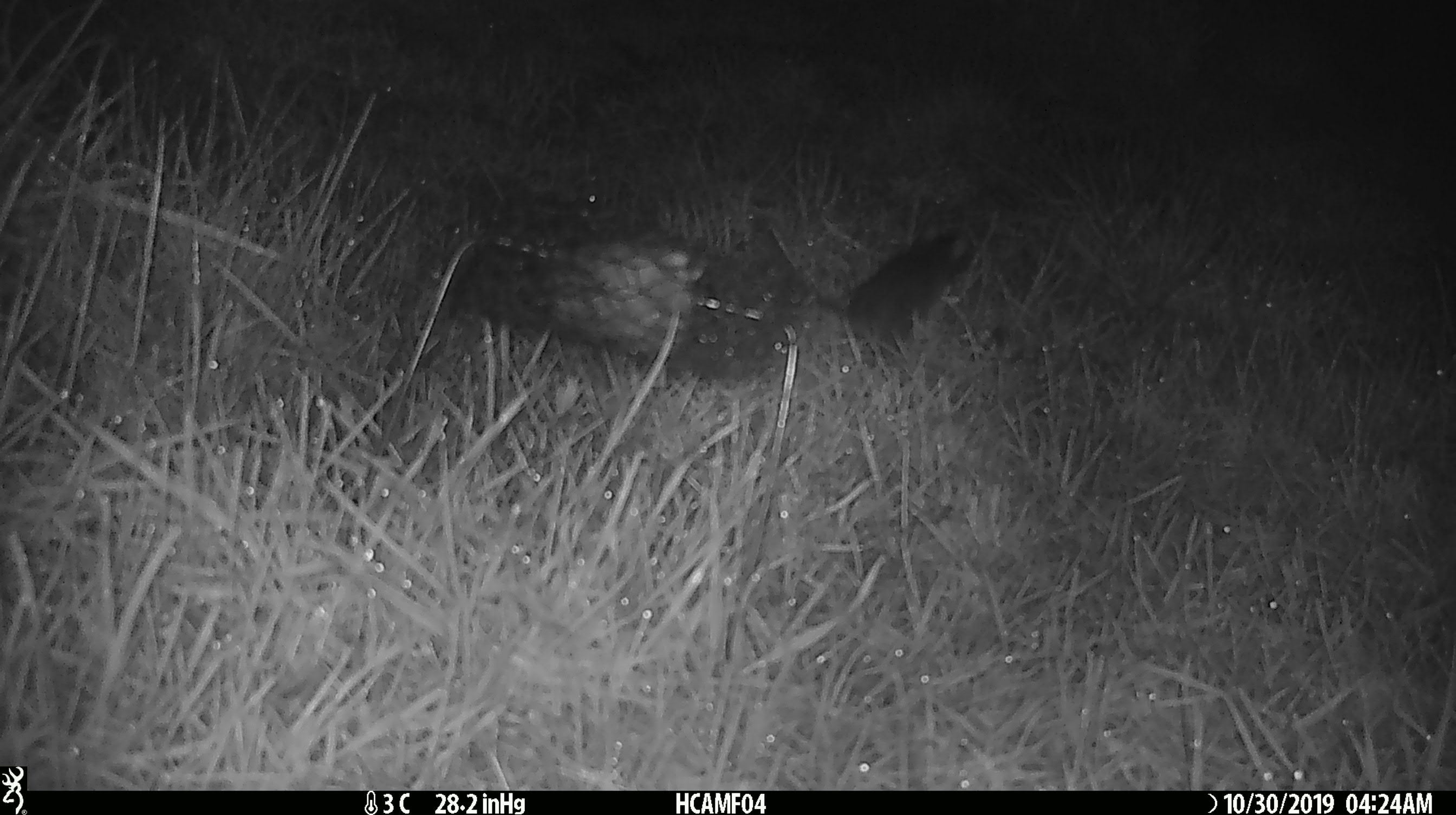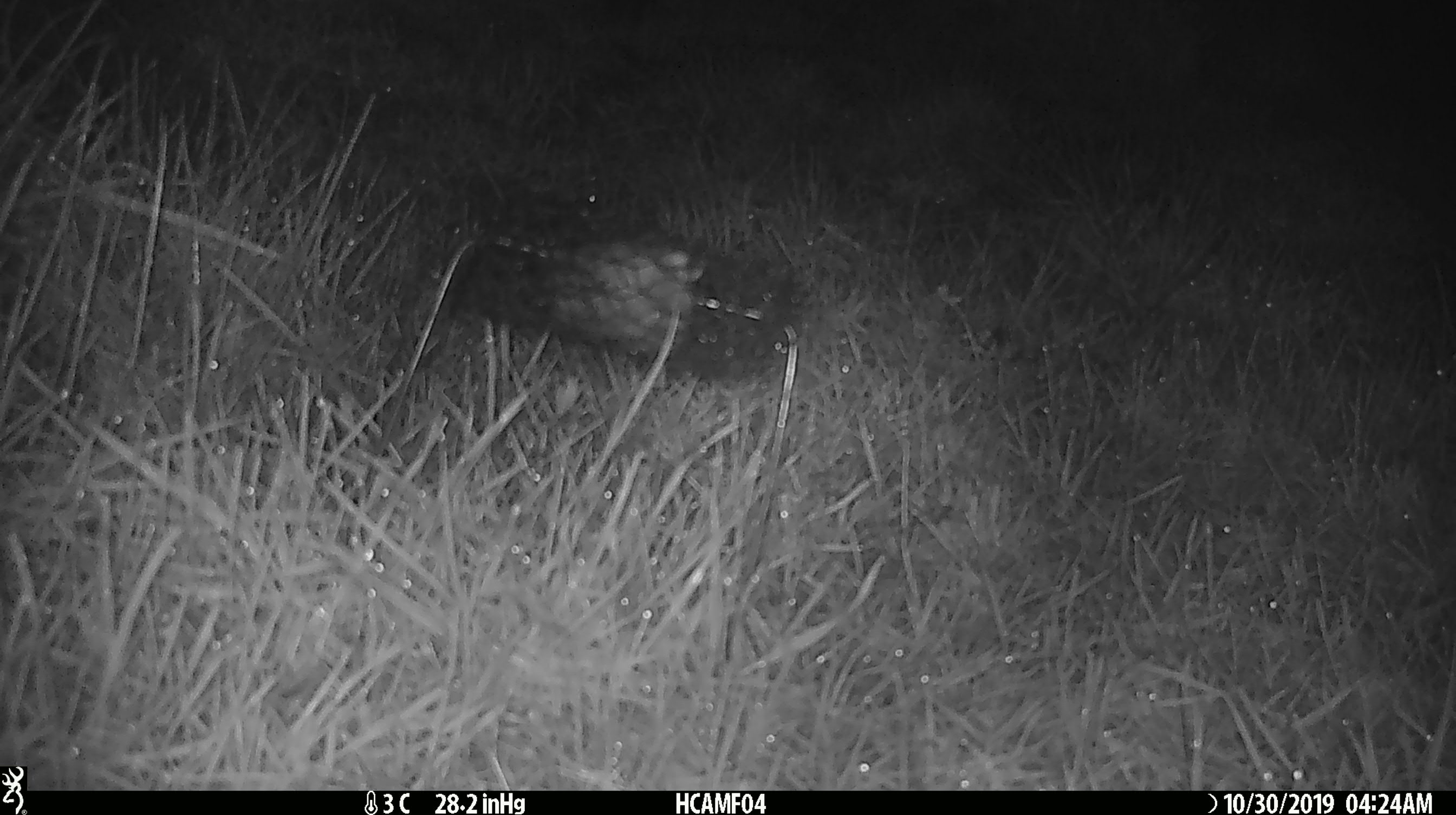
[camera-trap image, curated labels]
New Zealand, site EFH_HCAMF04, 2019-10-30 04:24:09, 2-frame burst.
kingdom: Animalia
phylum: Chordata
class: Mammalia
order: Rodentia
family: Muridae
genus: Mus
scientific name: Mus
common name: mouse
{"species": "mouse (Mus)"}